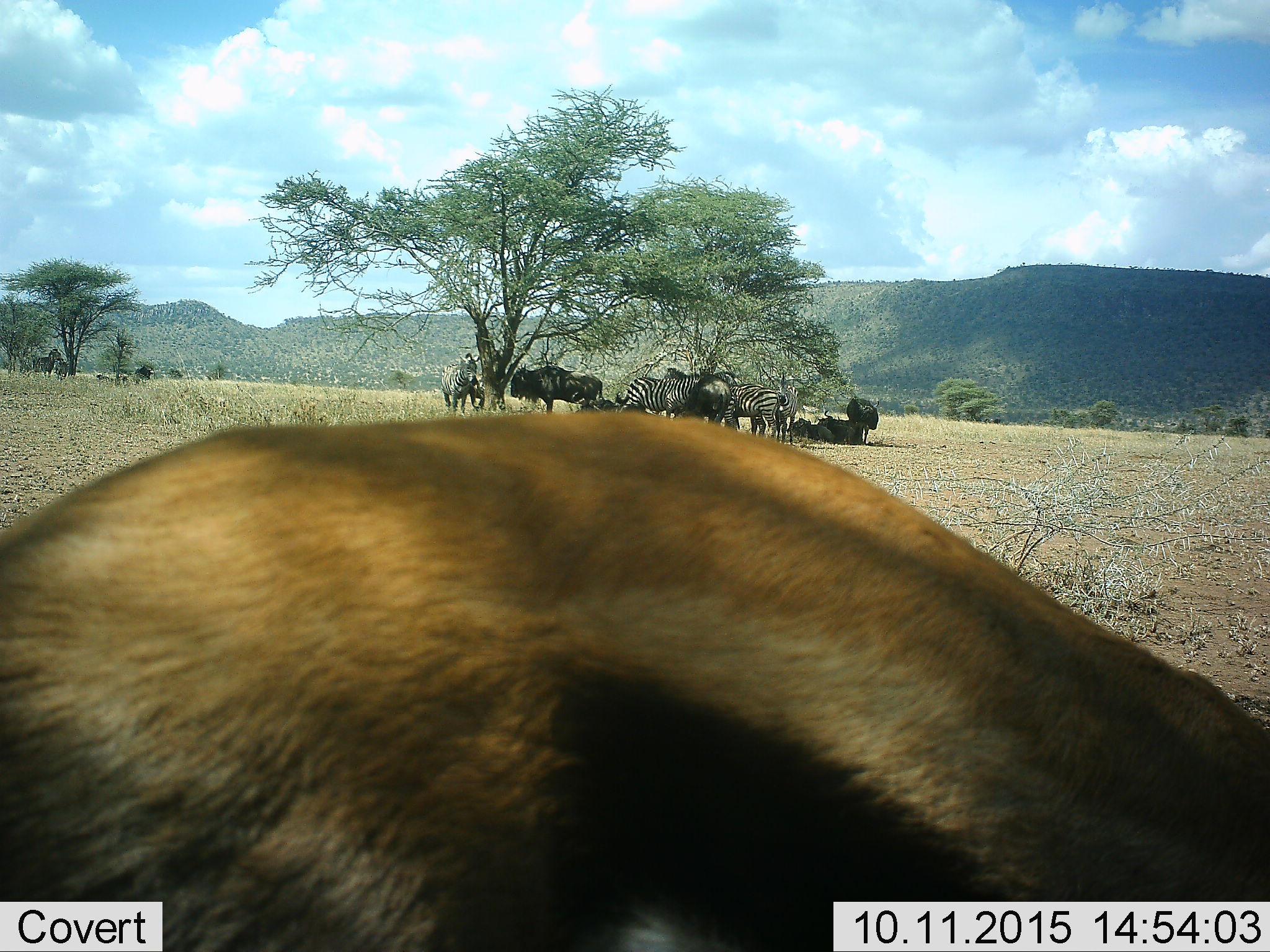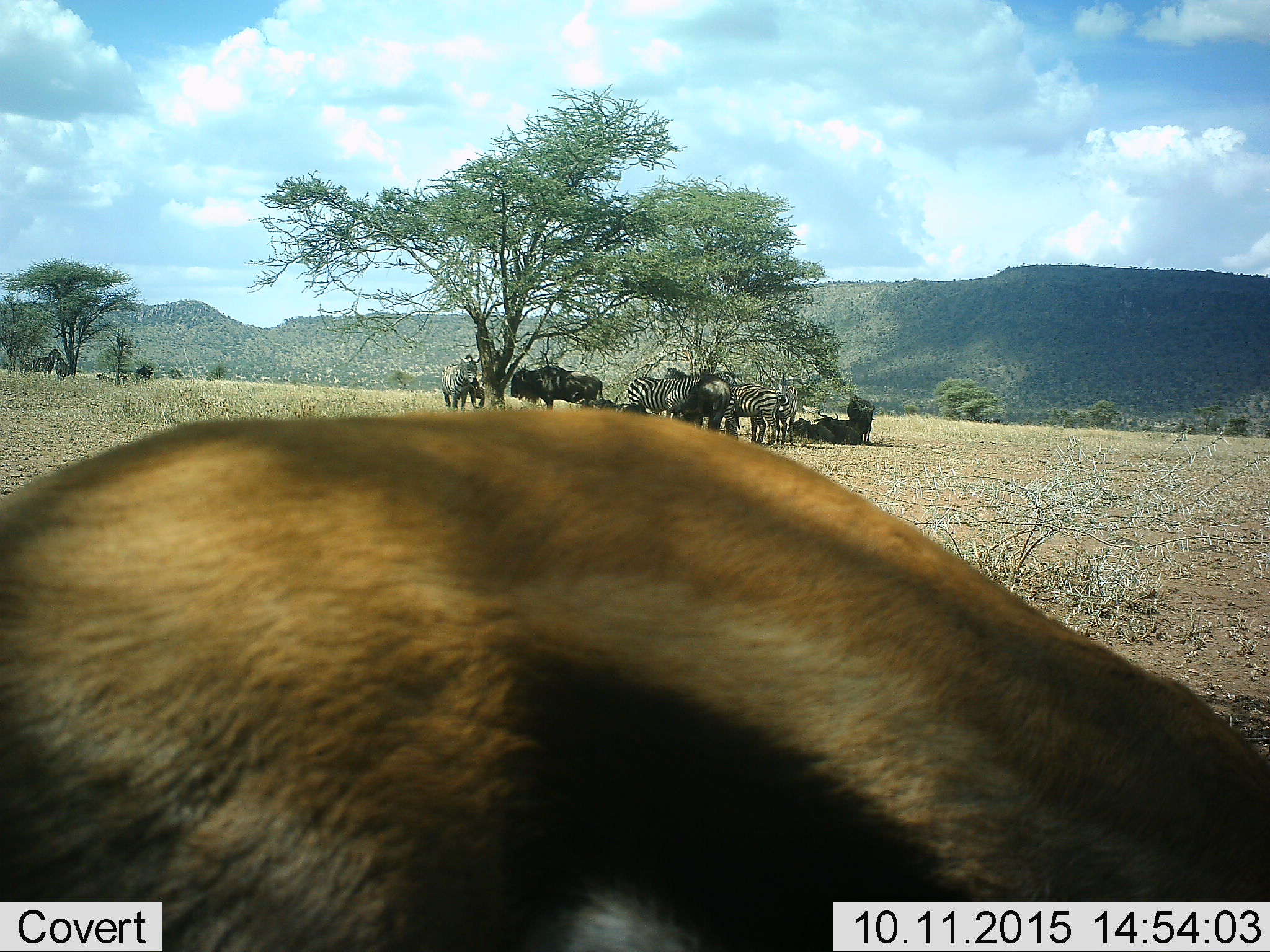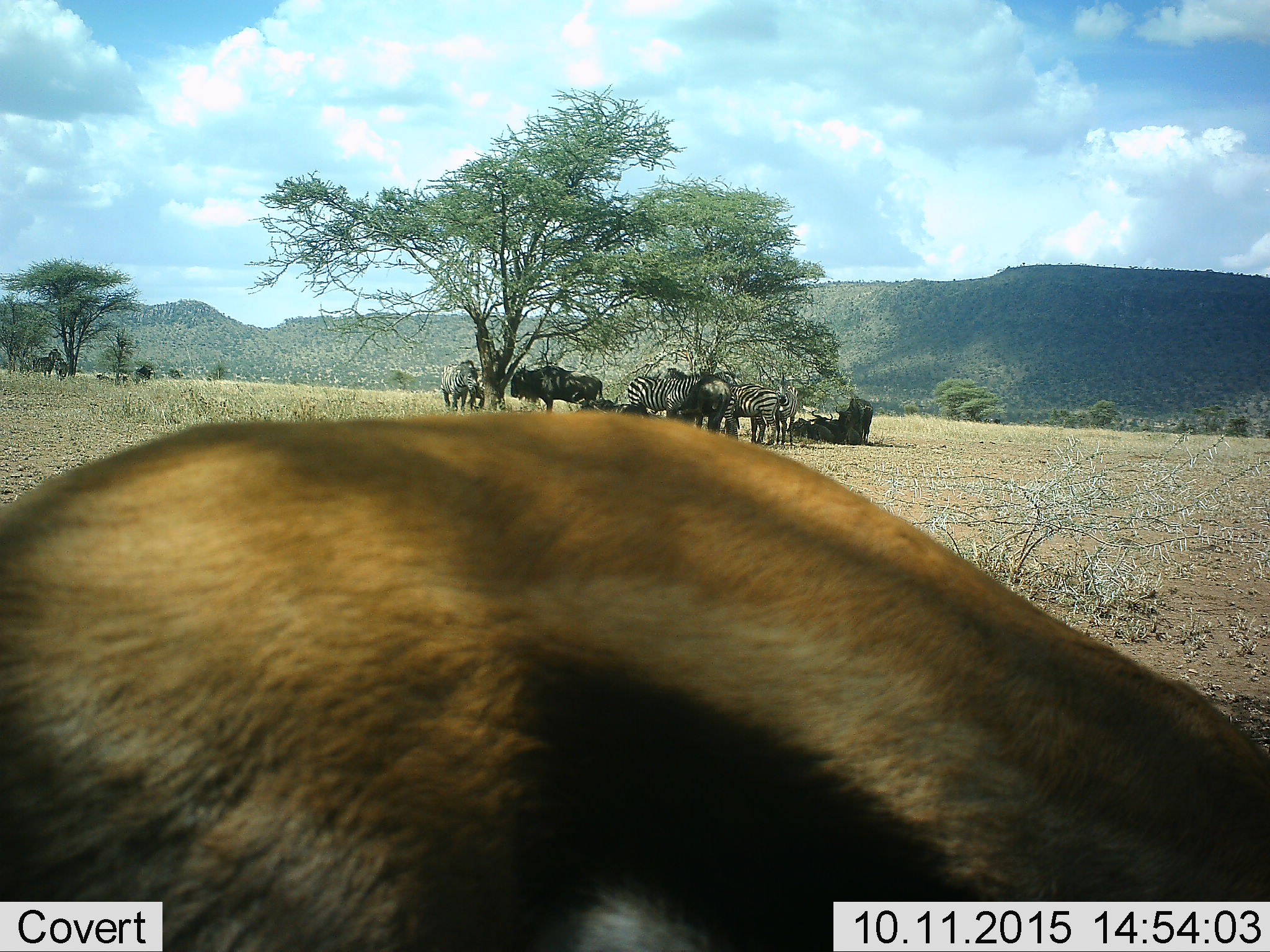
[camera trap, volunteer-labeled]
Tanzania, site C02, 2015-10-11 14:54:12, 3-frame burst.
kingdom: Animalia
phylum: Chordata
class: Mammalia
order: Artiodactyla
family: Bovidae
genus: Eudorcas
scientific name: Eudorcas thomsonii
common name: thomson's gazelle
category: gazellethomsons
Gazellethomsons (thomson's gazelle) (Eudorcas thomsonii), count 1. Behavior (volunteer vote fractions): standing 57%, resting 0%, moving 21%, interacting 0%. Young present (vote fraction): 0%. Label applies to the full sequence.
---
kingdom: Animalia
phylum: Chordata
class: Mammalia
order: Artiodactyla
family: Bovidae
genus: Connochaetes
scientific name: Connochaetes taurinus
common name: blue wildebeest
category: wildebeest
Wildebeest (blue wildebeest) (Connochaetes taurinus), count 6. Behavior (volunteer vote fractions): standing 86%, resting 100%, moving 7%, interacting 14%. Young present (vote fraction): 0%. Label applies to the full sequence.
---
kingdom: Animalia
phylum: Chordata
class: Mammalia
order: Perissodactyla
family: Equidae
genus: Equus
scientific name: Equus quagga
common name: plains zebra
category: zebra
Zebra (plains zebra) (Equus quagga), count 5. Behavior (volunteer vote fractions): standing 95%, resting 25%, moving 10%, interacting 30%. Young present (vote fraction): 5%. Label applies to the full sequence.